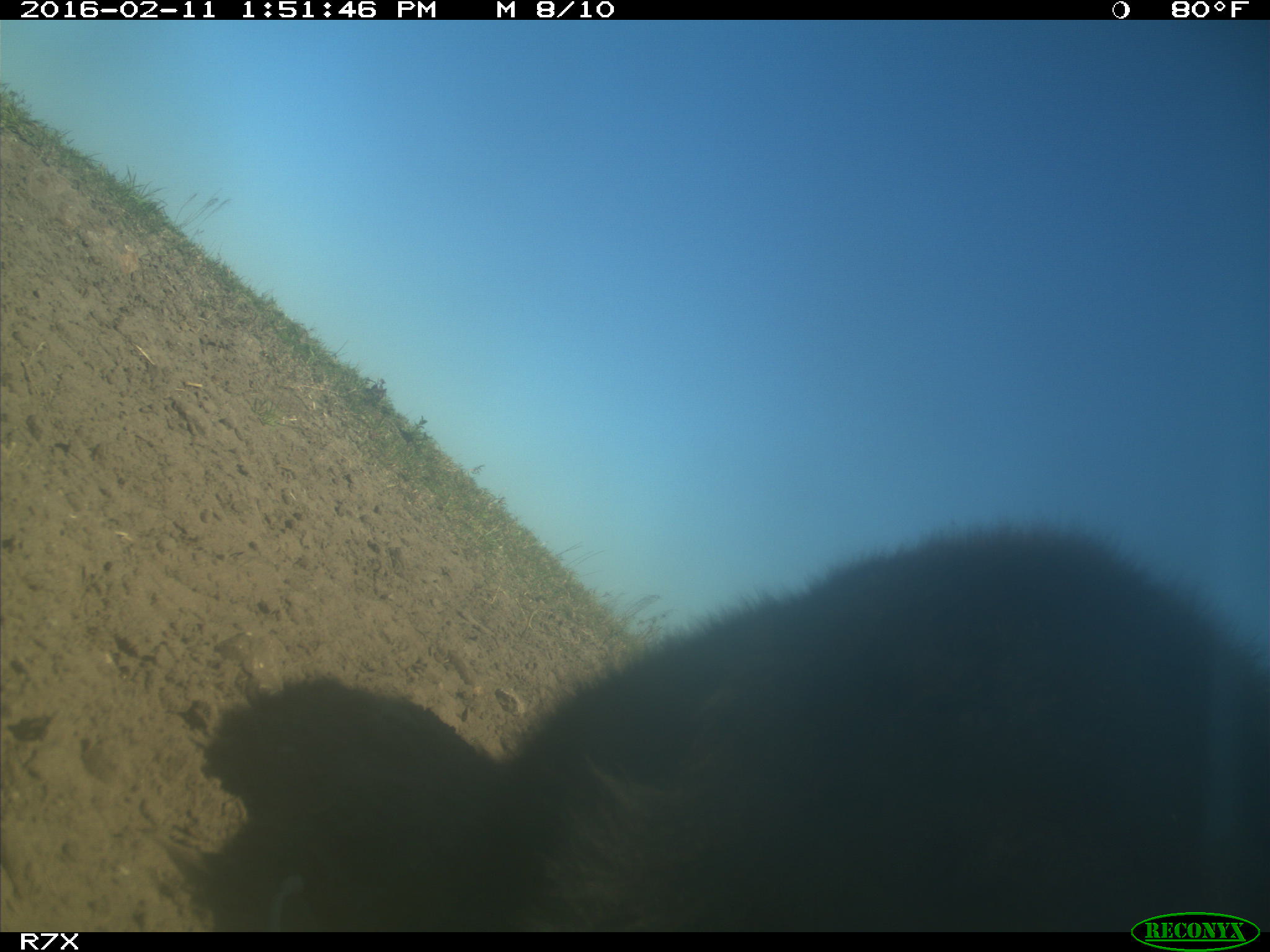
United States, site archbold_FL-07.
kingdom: Animalia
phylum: Chordata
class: Mammalia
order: Artiodactyla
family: Bovidae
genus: Bos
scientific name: Bos taurus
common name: domestic cow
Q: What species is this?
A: Bos taurus (domestic cow).